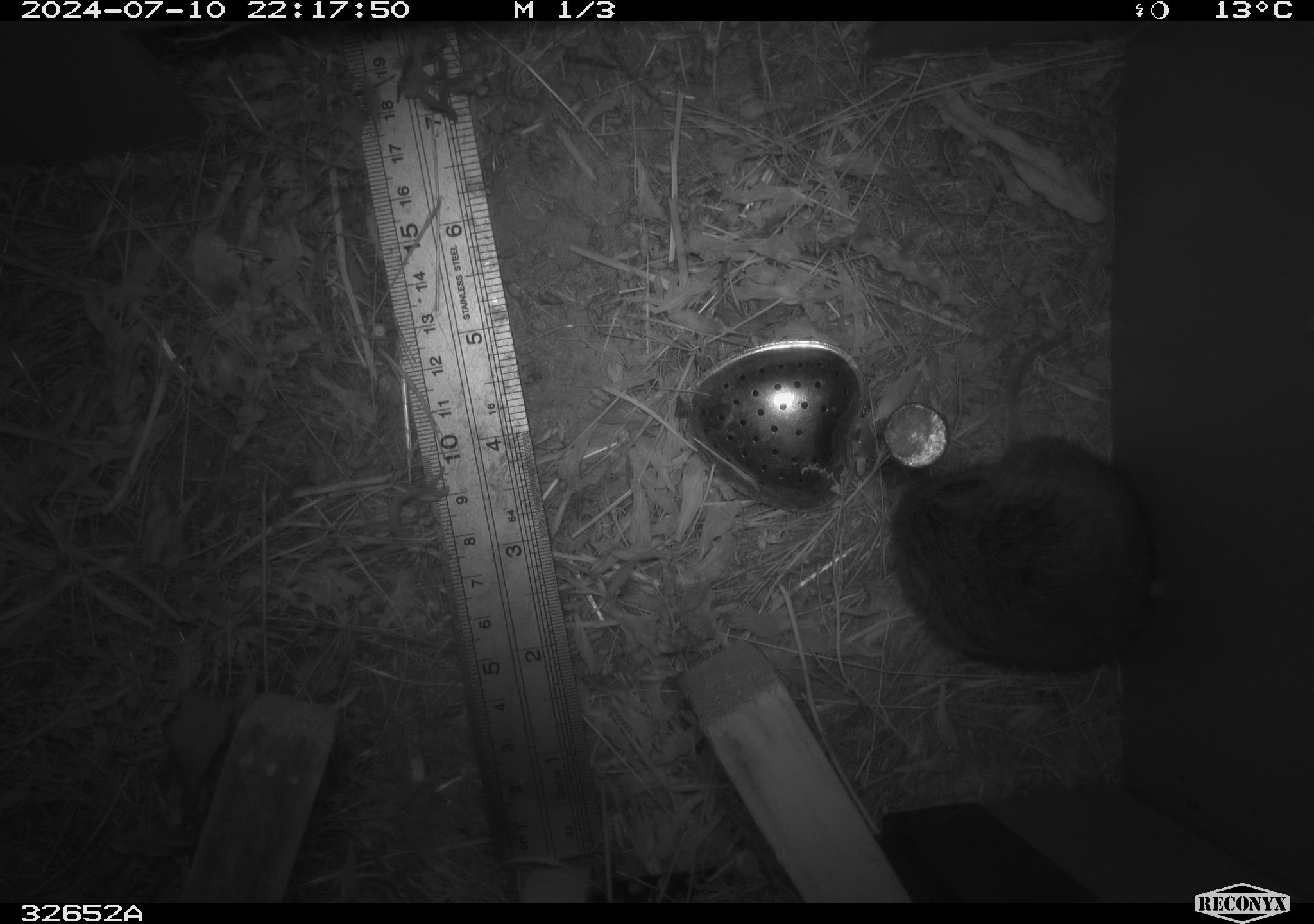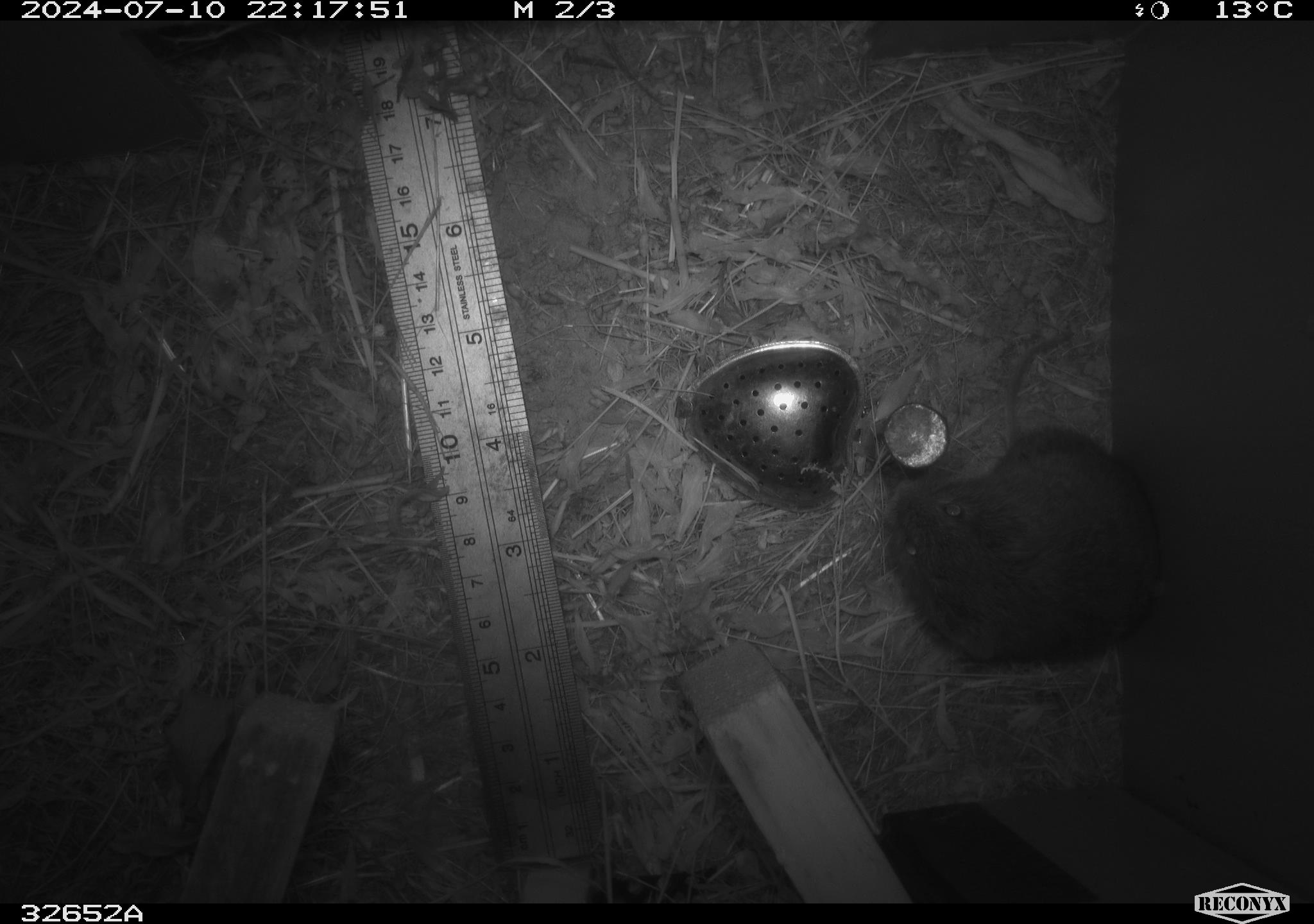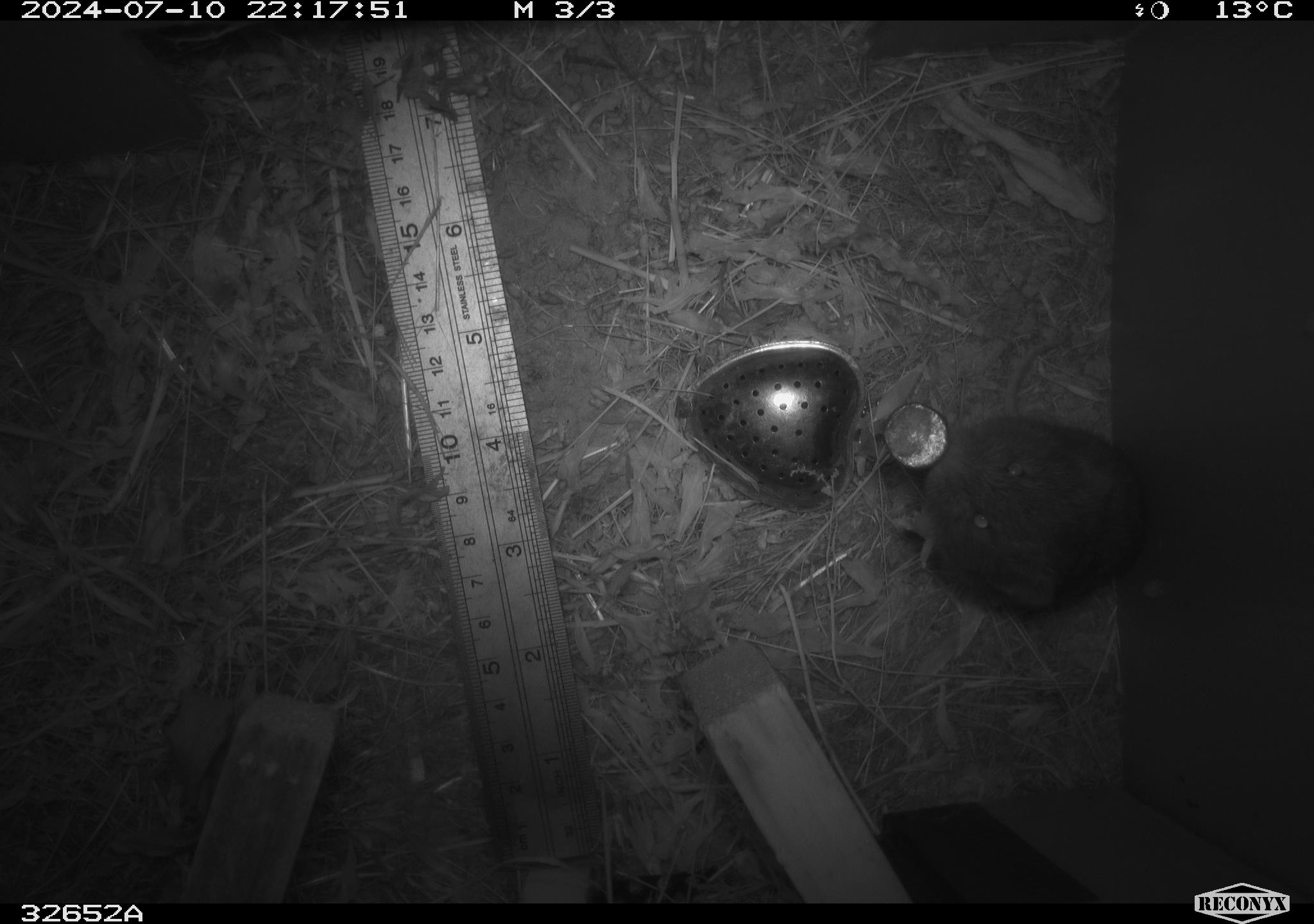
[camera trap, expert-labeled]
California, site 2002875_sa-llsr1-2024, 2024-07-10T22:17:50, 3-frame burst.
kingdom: Animalia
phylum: Chordata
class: Mammalia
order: Rodentia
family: Cricetidae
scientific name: Arvicolinae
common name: voles, lemmings, and muskrats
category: arvicolinae subfamily